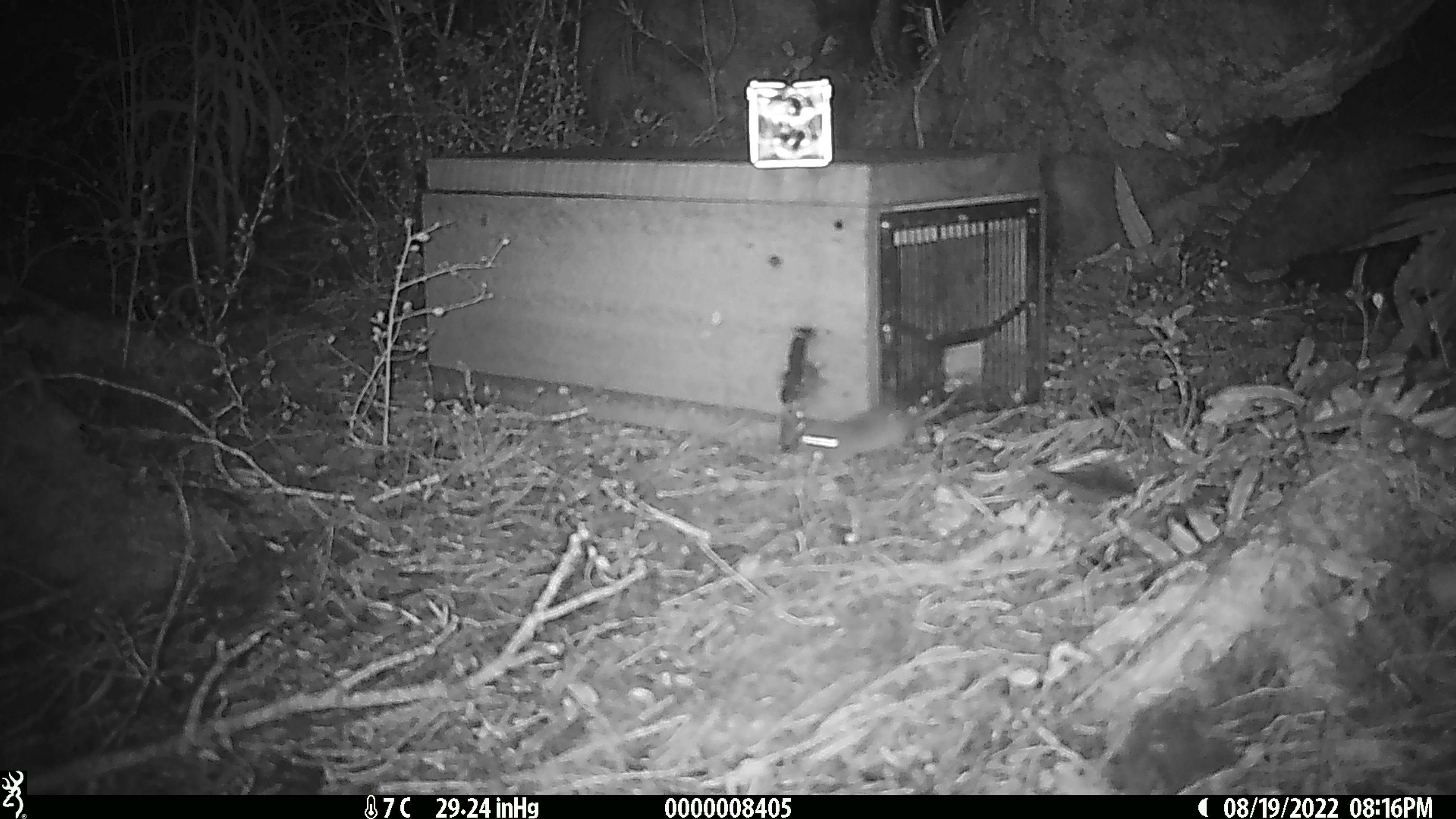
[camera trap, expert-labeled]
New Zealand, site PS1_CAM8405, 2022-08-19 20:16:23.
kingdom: Animalia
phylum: Chordata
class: Mammalia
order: Rodentia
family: Muridae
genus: Mus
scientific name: Mus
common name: mouse